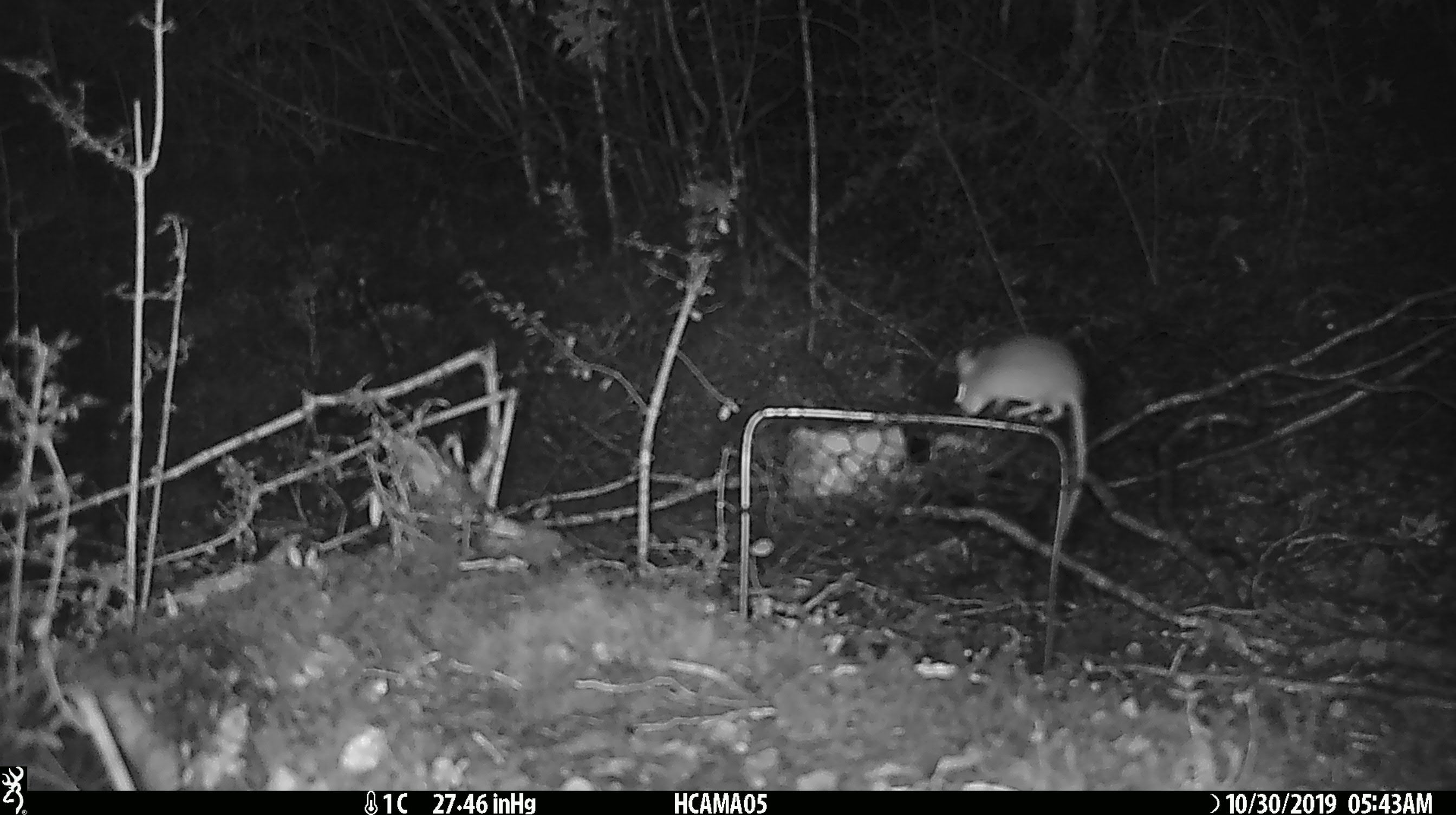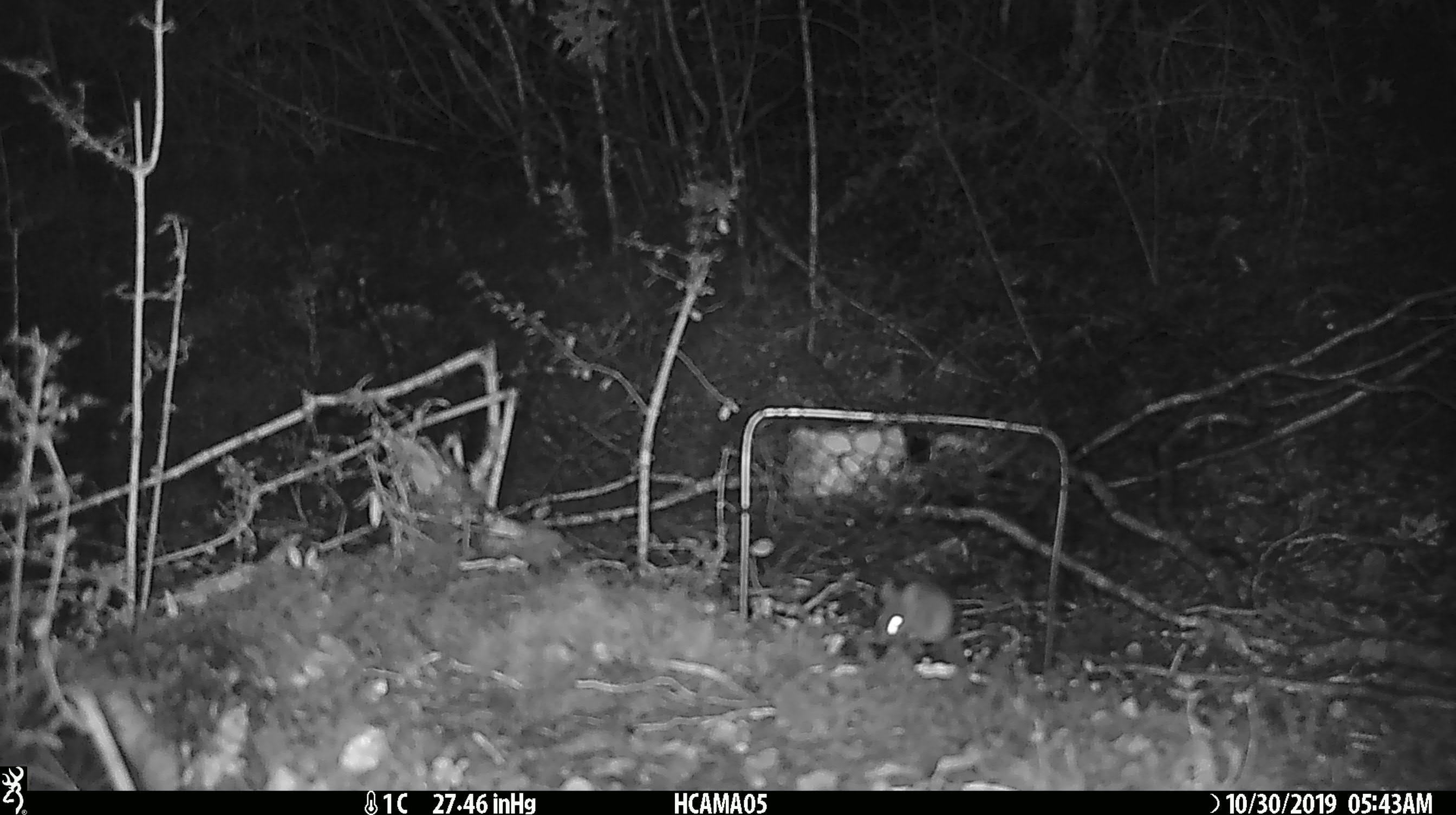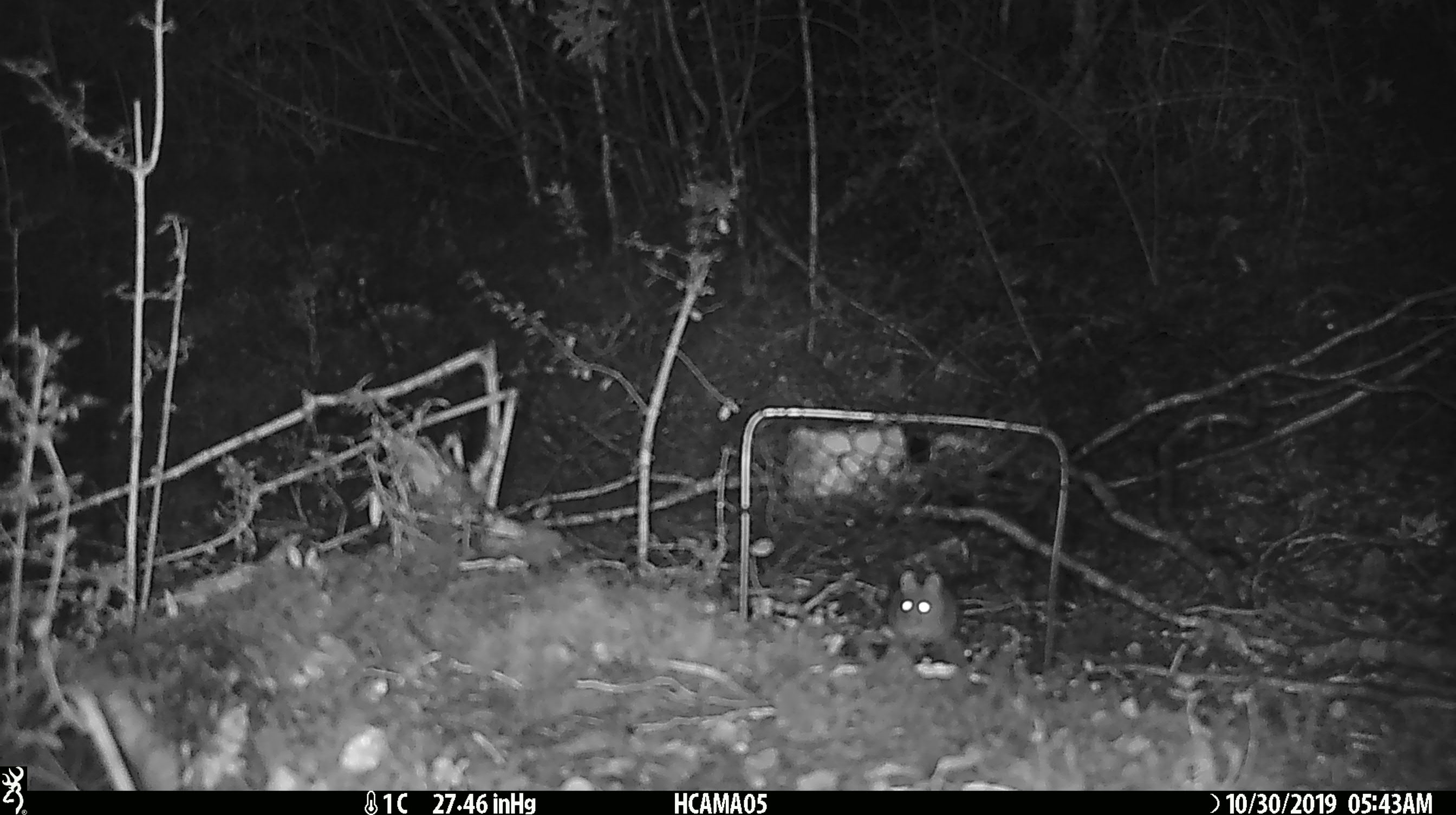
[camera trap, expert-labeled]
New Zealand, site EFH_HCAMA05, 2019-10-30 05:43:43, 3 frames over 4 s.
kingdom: Animalia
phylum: Chordata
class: Mammalia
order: Rodentia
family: Muridae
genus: Mus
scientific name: Mus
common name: mouse